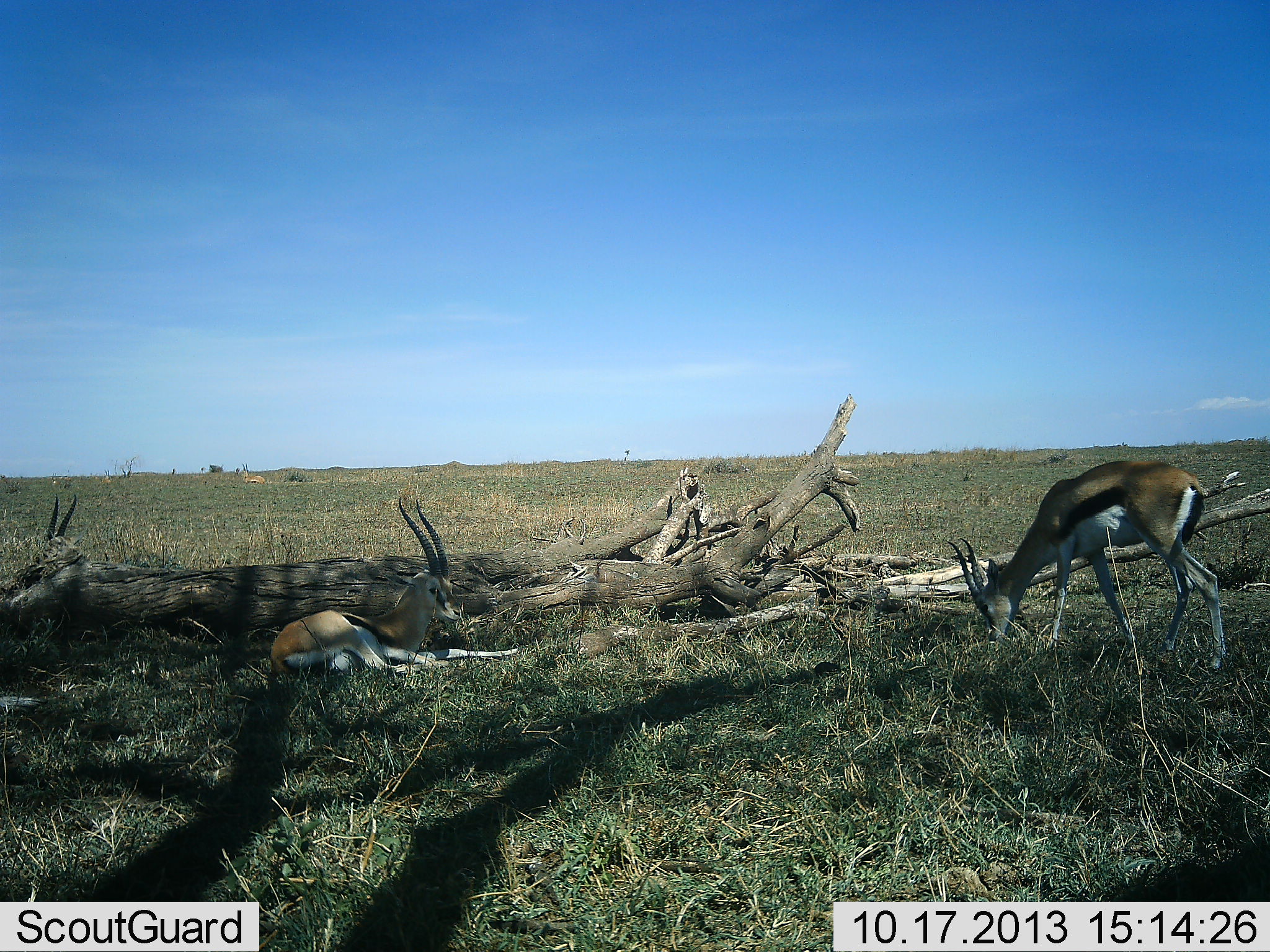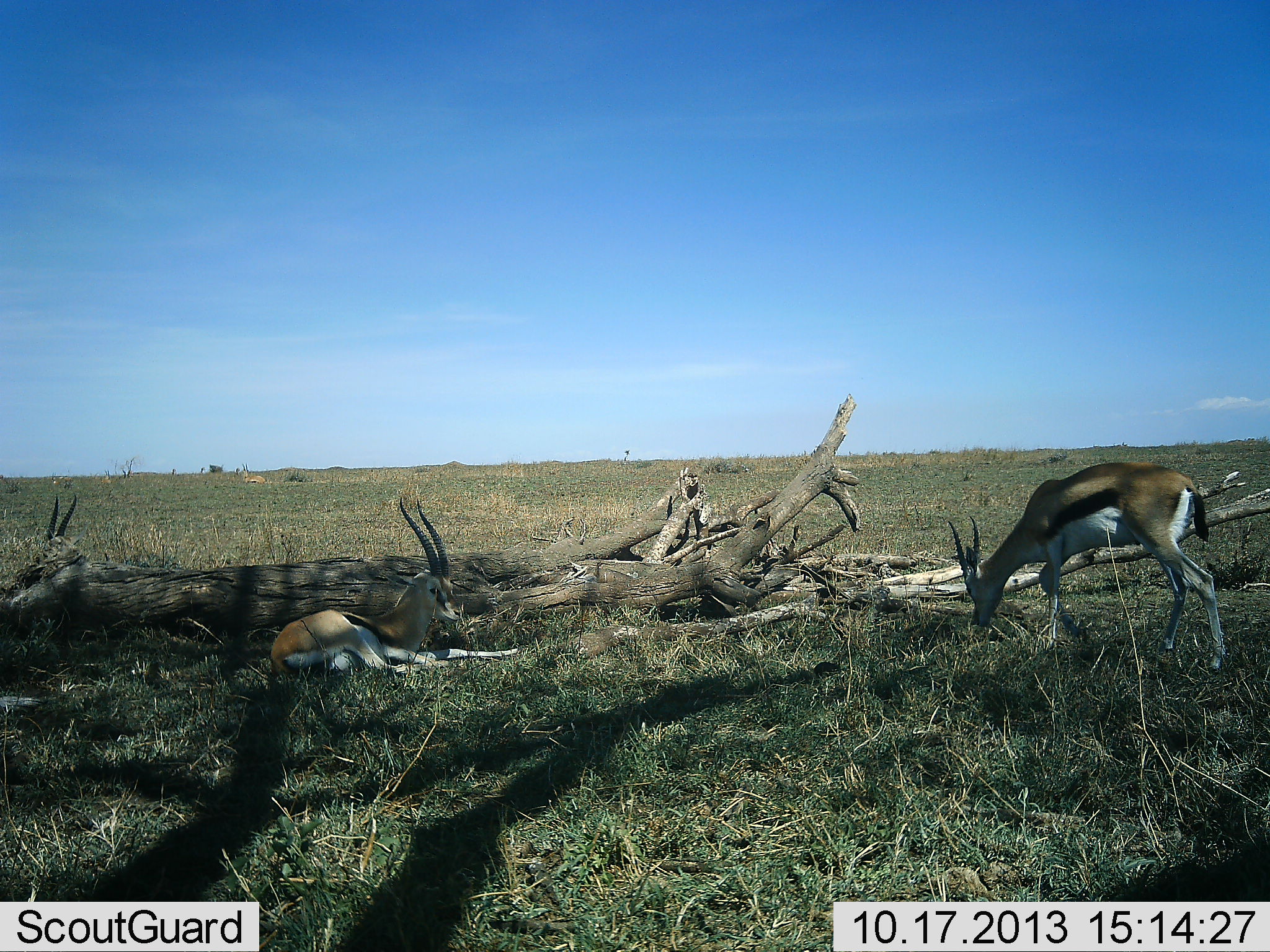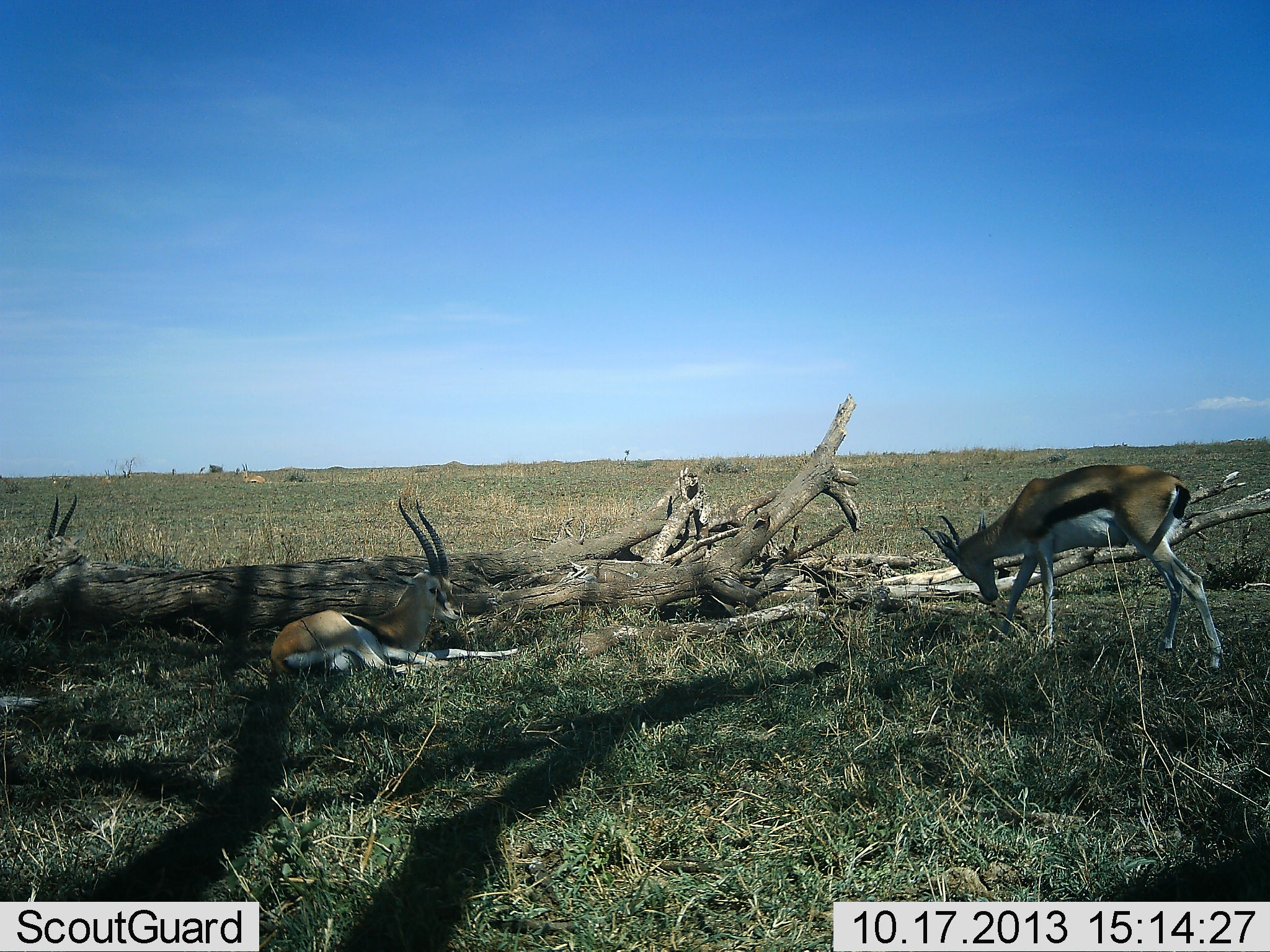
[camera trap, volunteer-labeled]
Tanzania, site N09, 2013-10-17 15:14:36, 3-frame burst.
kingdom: Animalia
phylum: Chordata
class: Mammalia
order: Artiodactyla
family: Bovidae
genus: Eudorcas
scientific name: Eudorcas thomsonii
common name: thomson's gazelle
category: gazellethomsons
Gazellethomsons (thomson's gazelle) (Eudorcas thomsonii), count 3. Behavior (volunteer vote fractions): standing 17%, resting 97%, moving 3%, interacting 0%. Young present (vote fraction): 0%. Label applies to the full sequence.